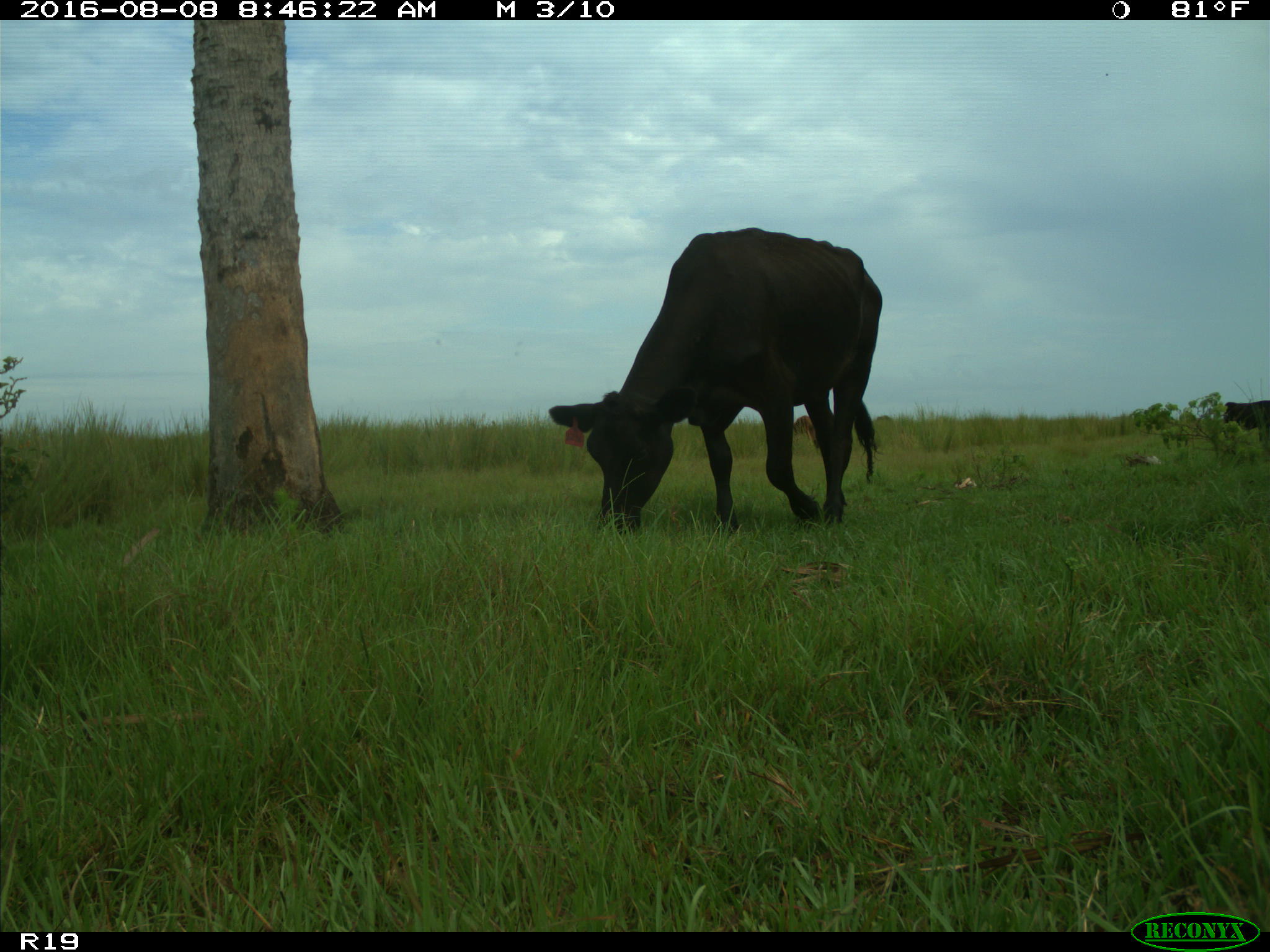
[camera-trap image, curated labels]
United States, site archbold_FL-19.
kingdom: Animalia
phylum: Chordata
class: Mammalia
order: Artiodactyla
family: Bovidae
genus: Bos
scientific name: Bos taurus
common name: domestic cow